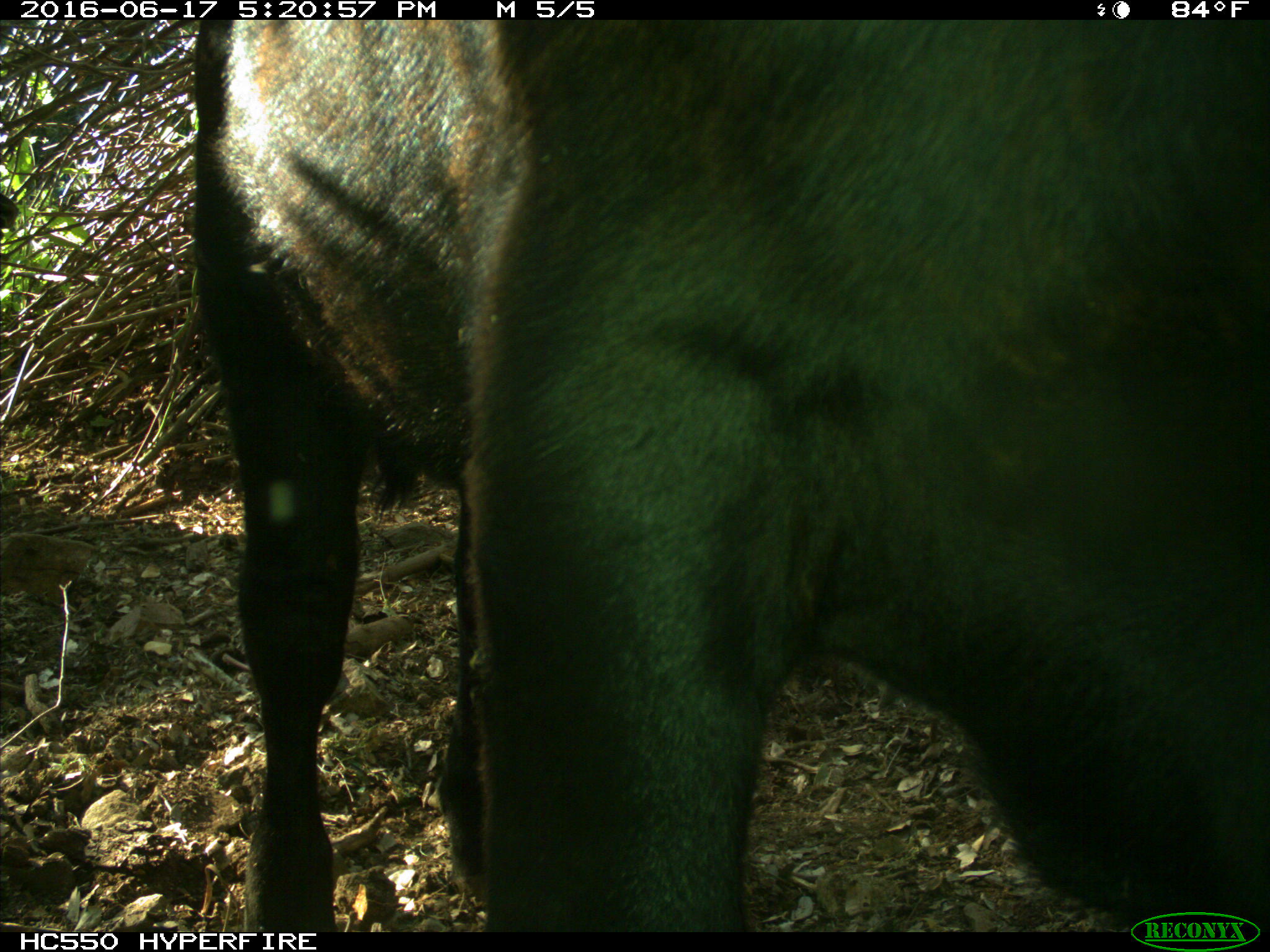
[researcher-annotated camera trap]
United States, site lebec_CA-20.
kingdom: Animalia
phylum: Chordata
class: Mammalia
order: Artiodactyla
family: Bovidae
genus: Bos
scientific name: Bos taurus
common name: domestic cow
Bos taurus (domestic cow).